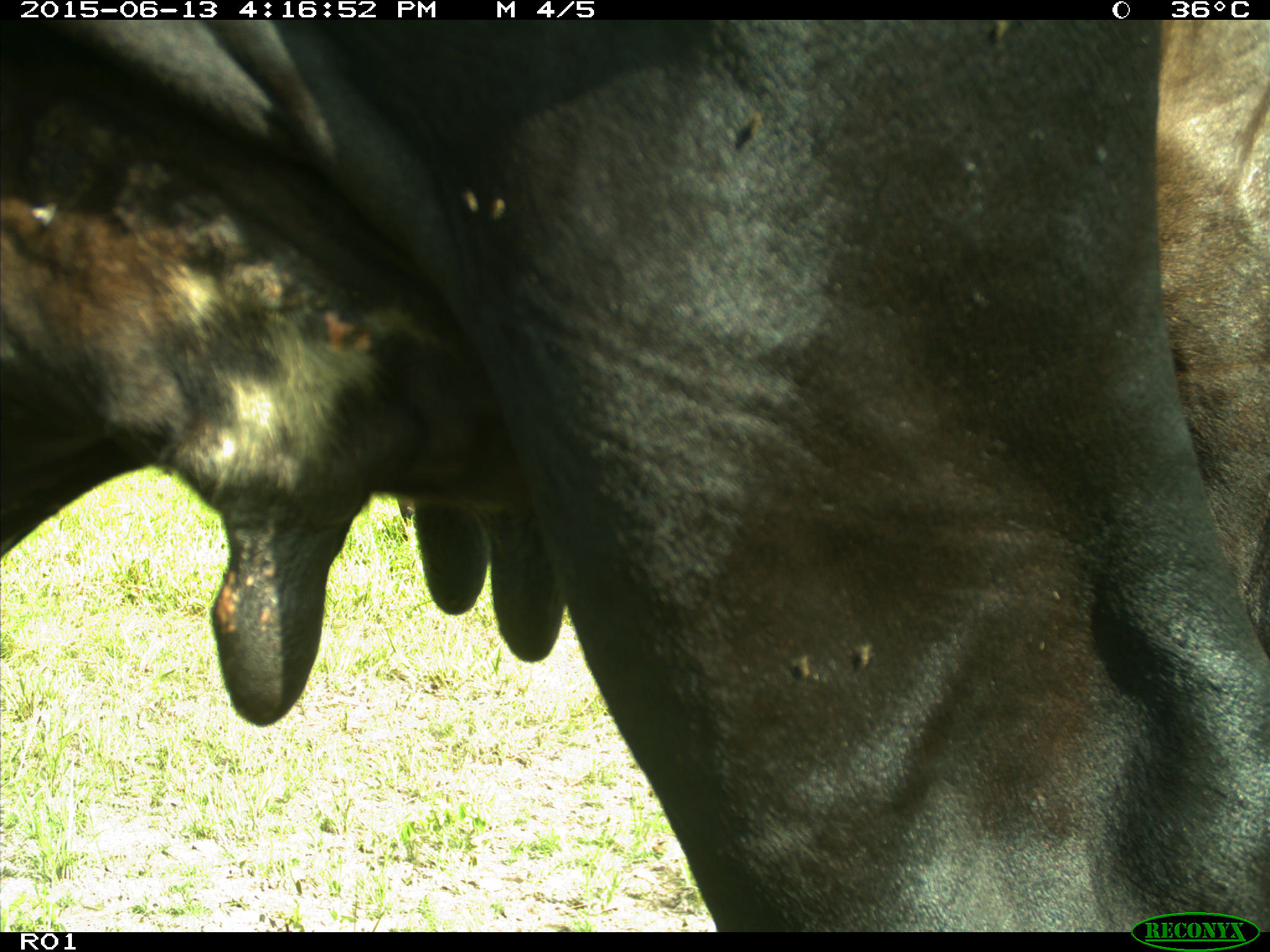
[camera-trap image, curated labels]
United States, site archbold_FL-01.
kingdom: Animalia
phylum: Chordata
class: Mammalia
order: Artiodactyla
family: Bovidae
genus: Bos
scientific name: Bos taurus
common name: domestic cow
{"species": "Bos taurus (domestic cow)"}